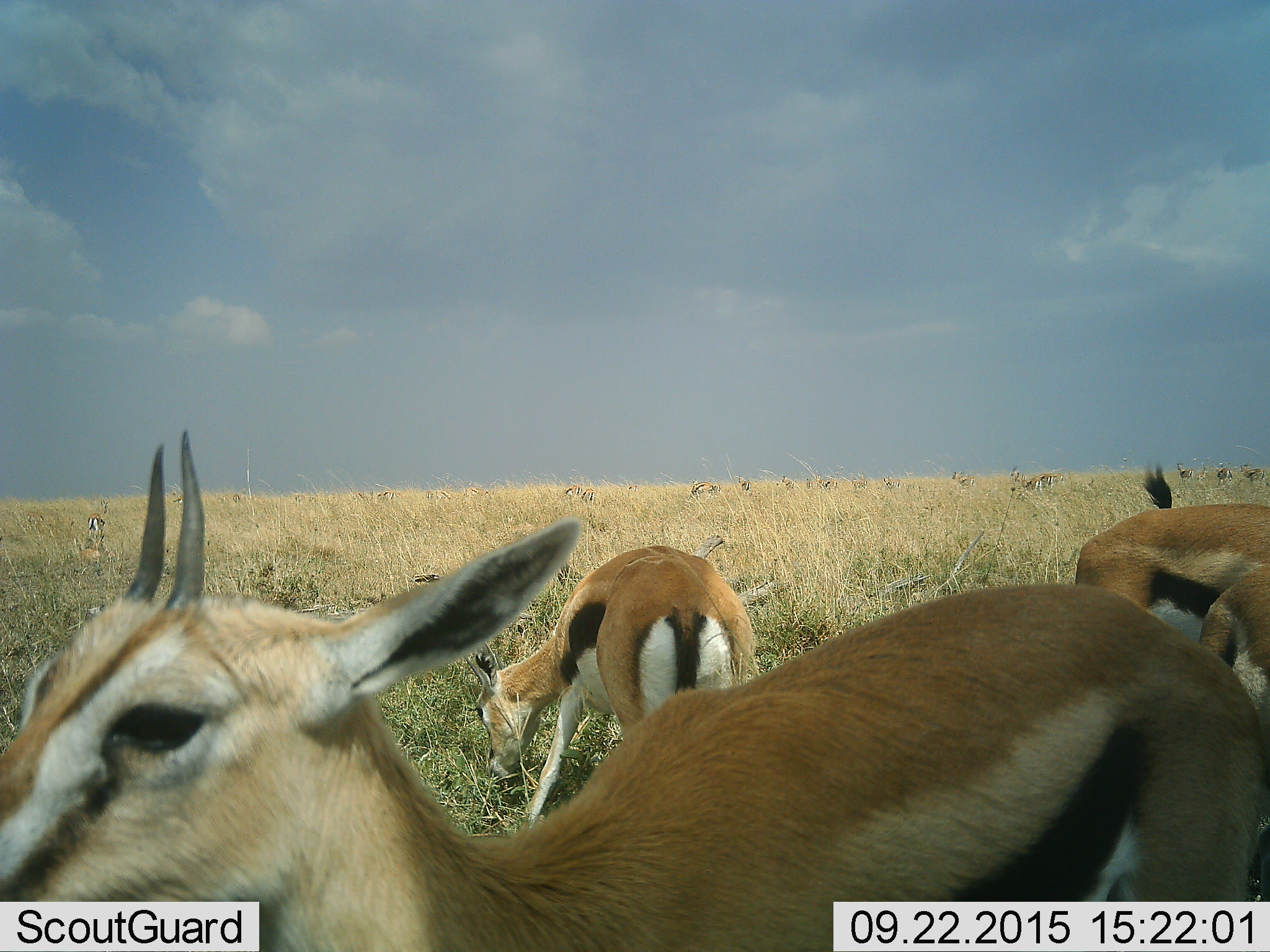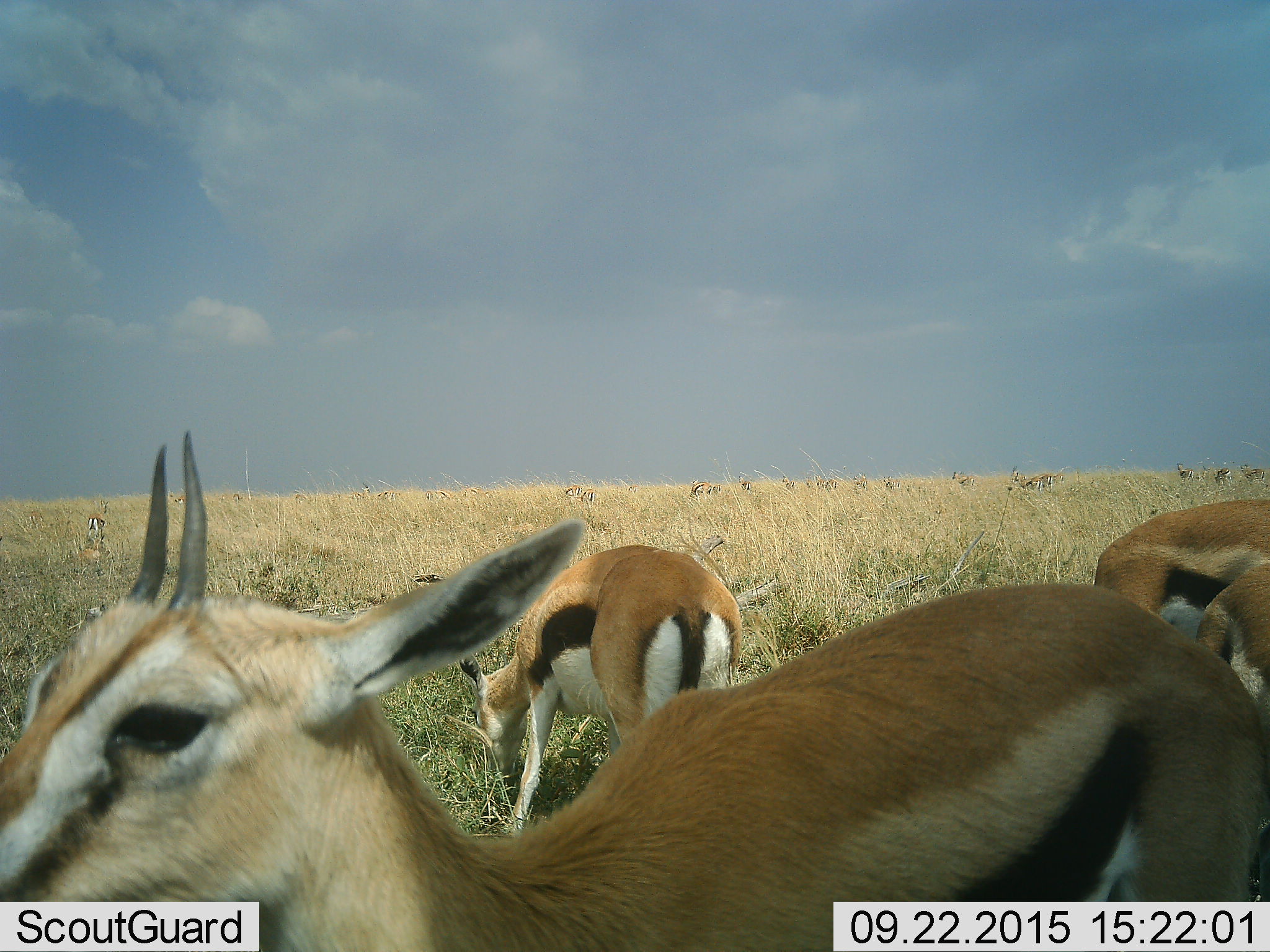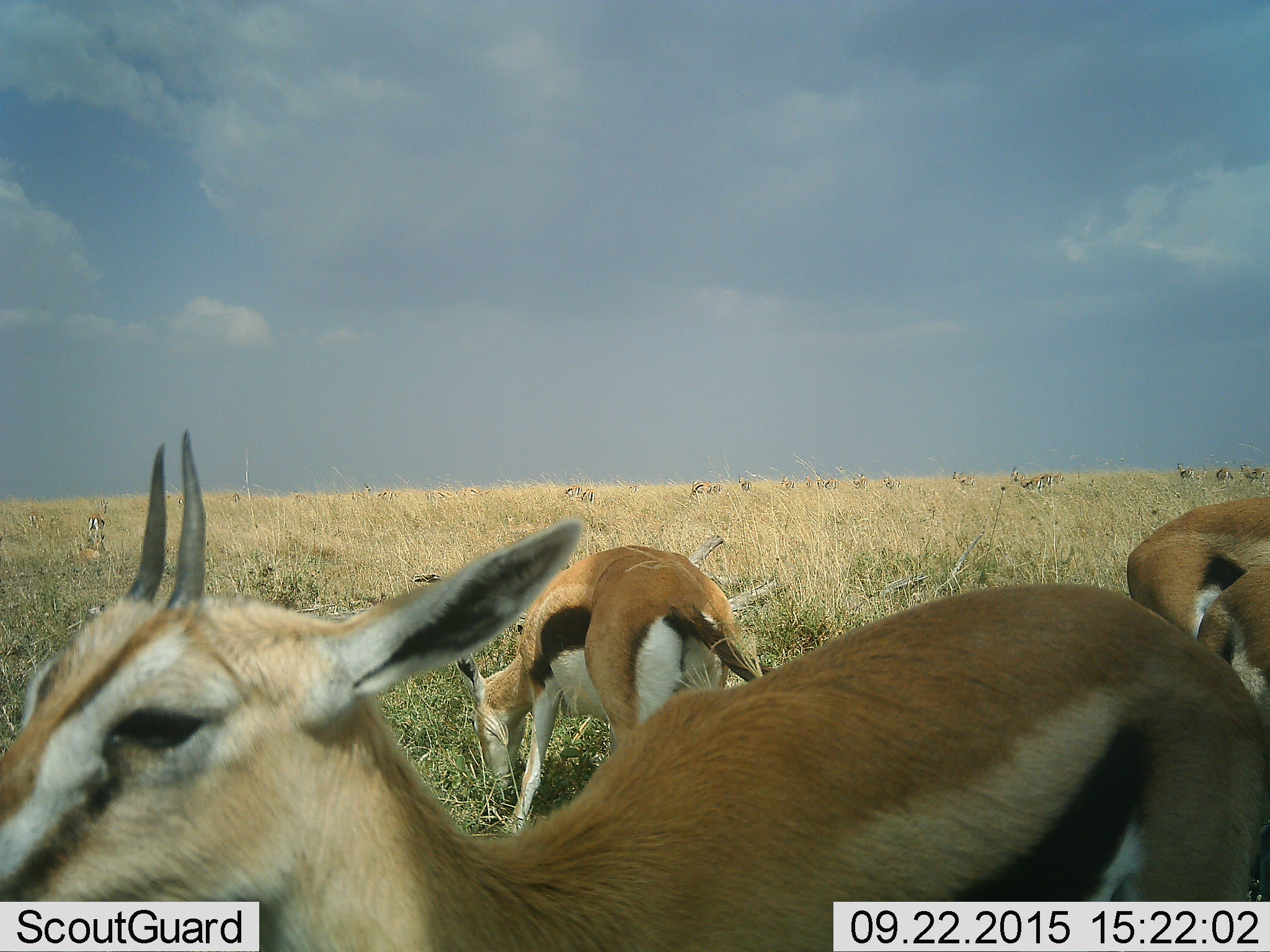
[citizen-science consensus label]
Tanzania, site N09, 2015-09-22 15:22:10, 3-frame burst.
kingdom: Animalia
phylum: Chordata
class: Mammalia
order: Artiodactyla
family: Bovidae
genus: Eudorcas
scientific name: Eudorcas thomsonii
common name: thomson's gazelle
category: gazellethomsons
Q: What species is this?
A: Gazellethomsons (thomson's gazelle) (Eudorcas thomsonii).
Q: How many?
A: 11-50.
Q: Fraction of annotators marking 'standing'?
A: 100%.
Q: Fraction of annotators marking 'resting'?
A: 11%.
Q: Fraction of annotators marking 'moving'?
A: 44%.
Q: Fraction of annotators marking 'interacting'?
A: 0%.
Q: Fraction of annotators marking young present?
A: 11%.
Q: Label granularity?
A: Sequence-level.